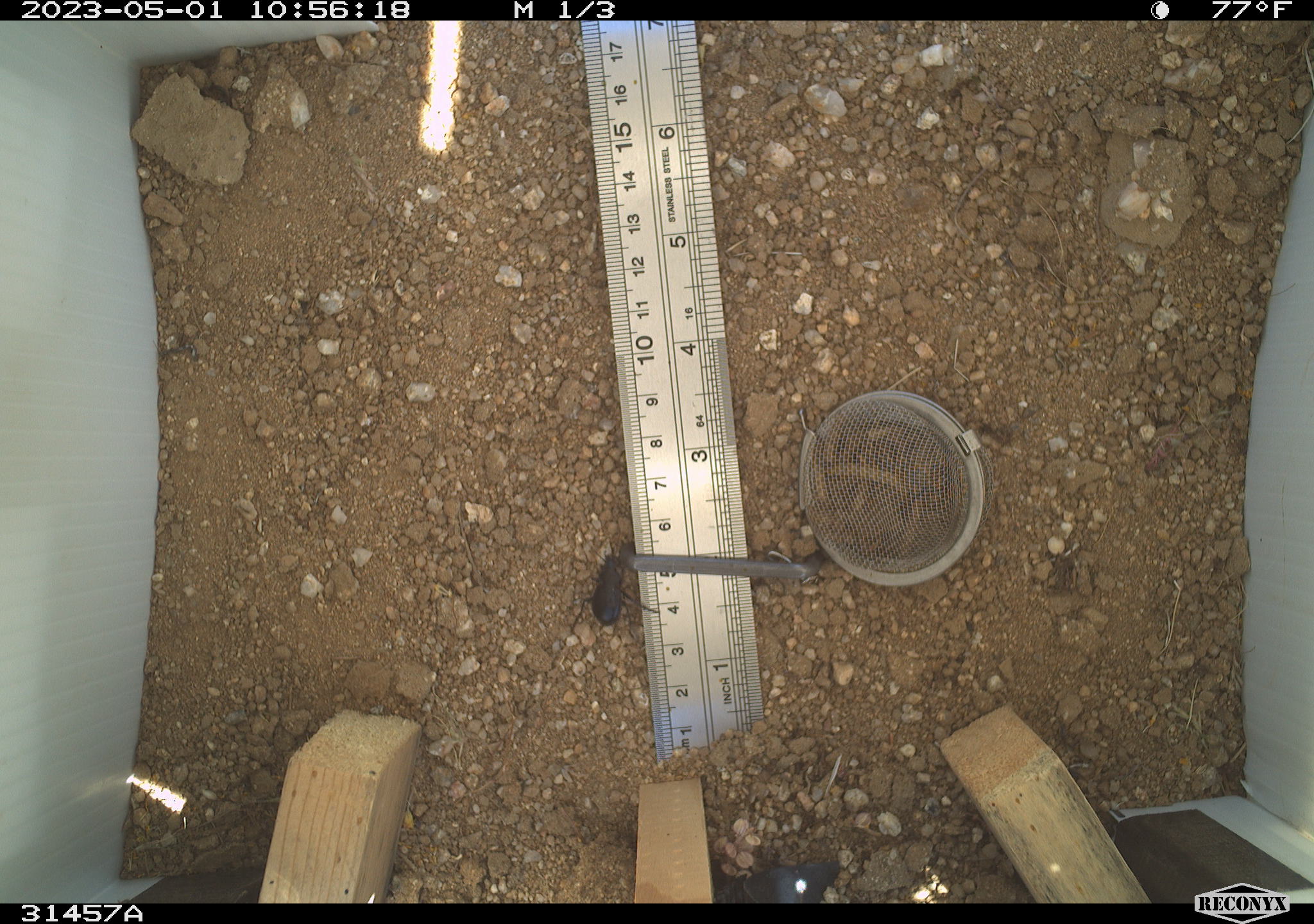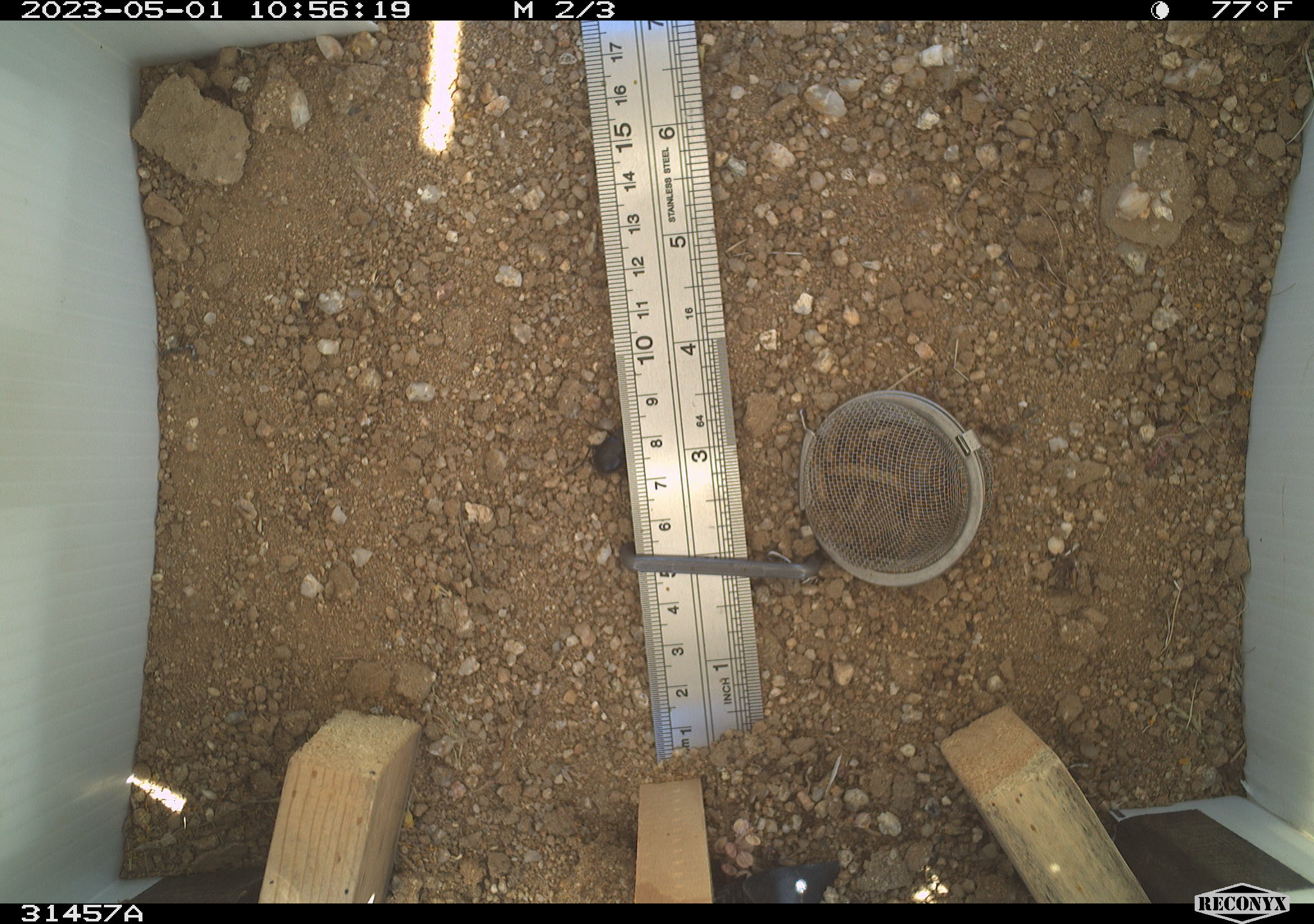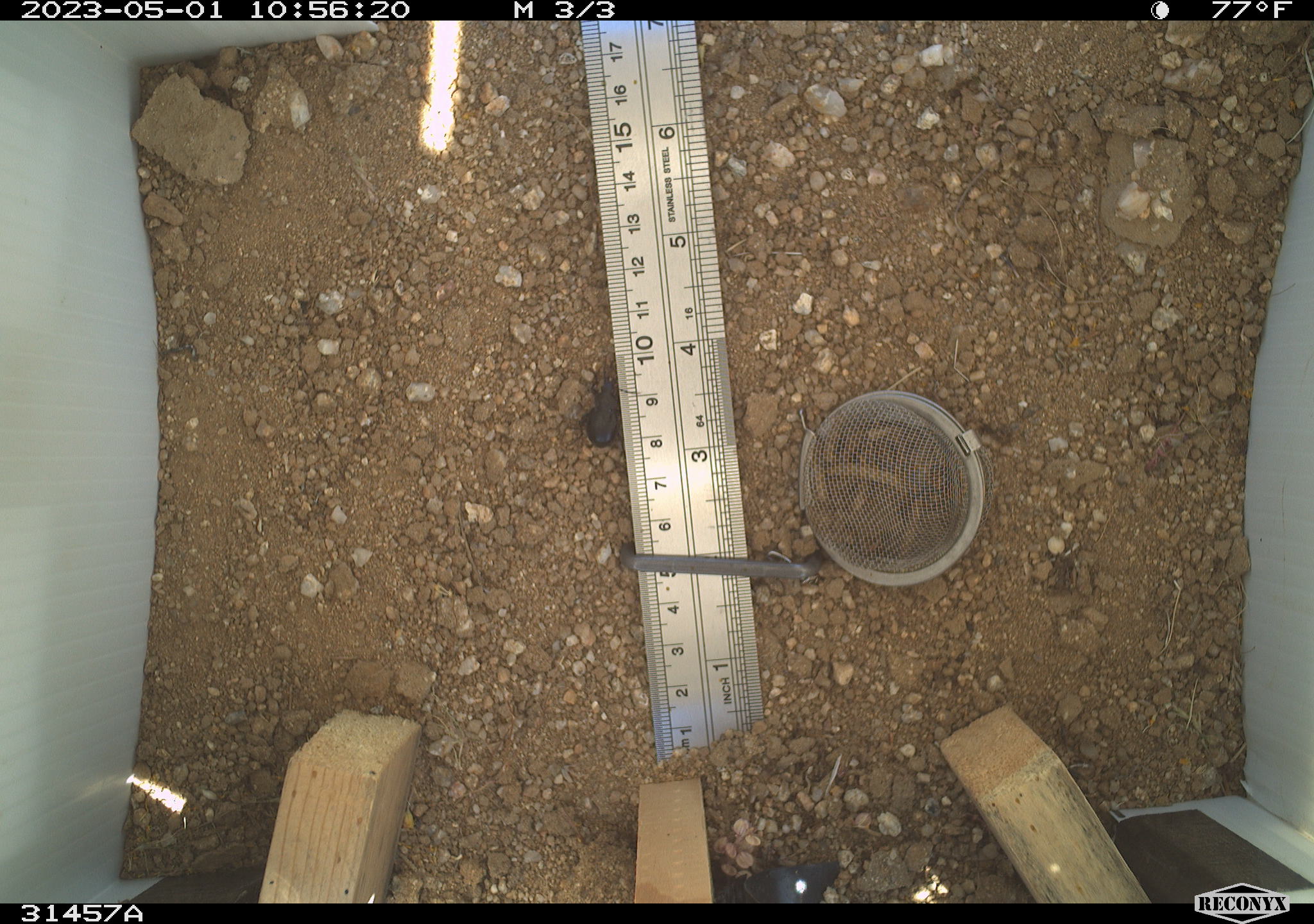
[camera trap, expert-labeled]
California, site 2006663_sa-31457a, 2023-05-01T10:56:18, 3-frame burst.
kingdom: Animalia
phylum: Arthropoda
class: Insecta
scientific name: Insecta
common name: insect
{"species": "insect (Insecta)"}